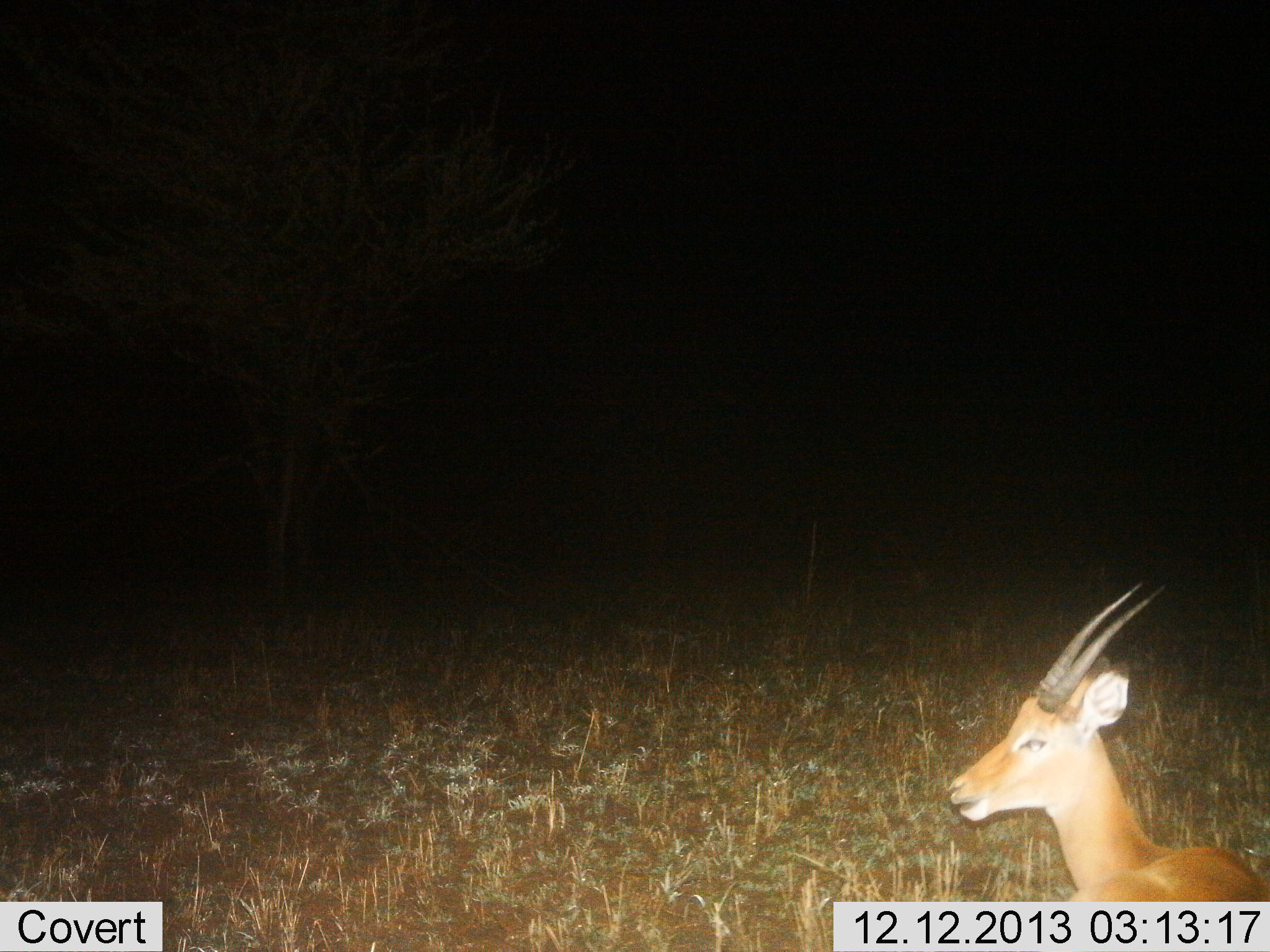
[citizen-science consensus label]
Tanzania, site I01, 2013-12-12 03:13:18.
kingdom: Animalia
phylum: Chordata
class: Mammalia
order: Artiodactyla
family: Bovidae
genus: Aepyceros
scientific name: Aepyceros melampus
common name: impala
Impala (Aepyceros melampus), count 1. Behavior (volunteer vote fractions): standing 43%, resting 57%, moving 0%, interacting 0%. Young present (vote fraction): 0%. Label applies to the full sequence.